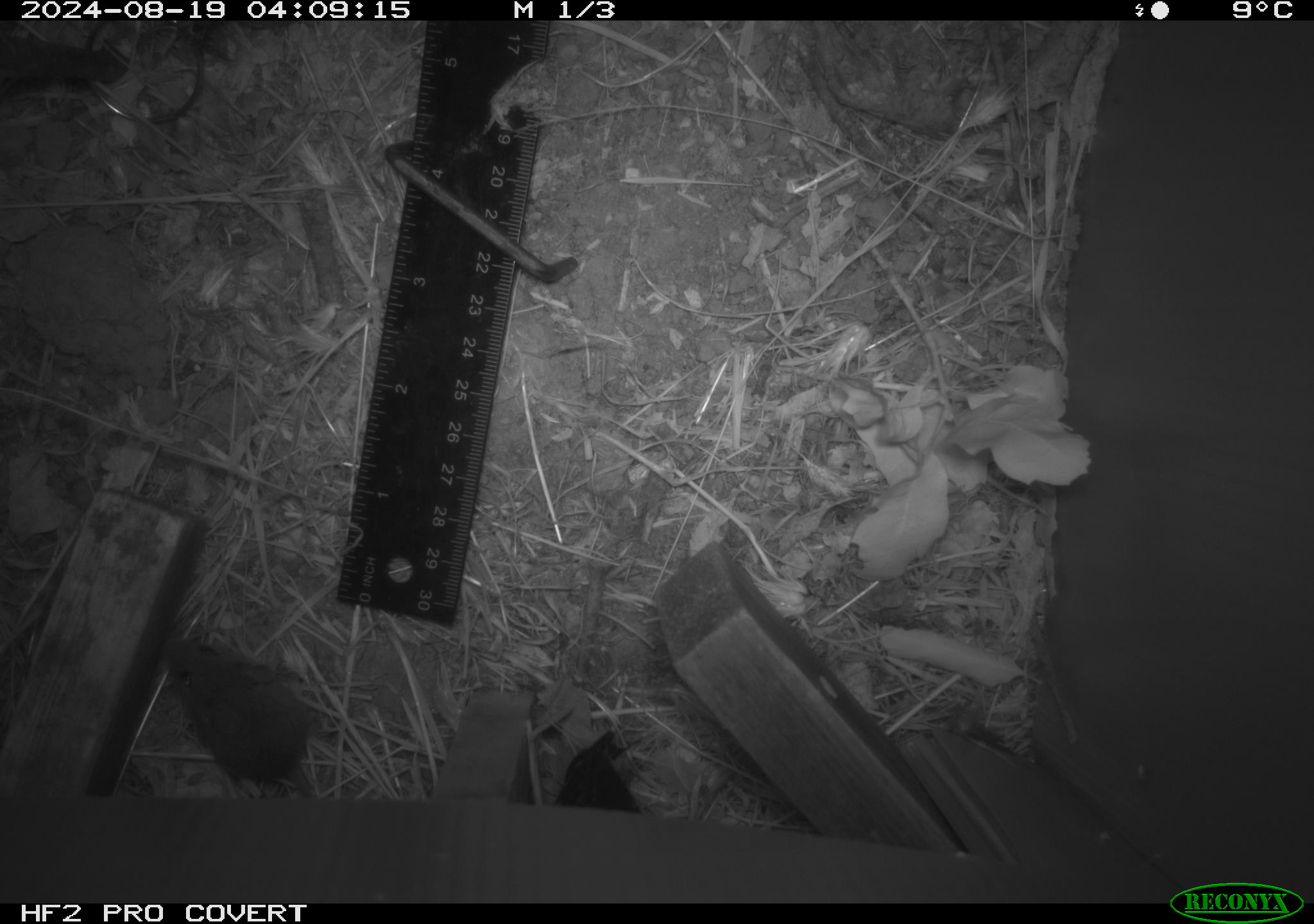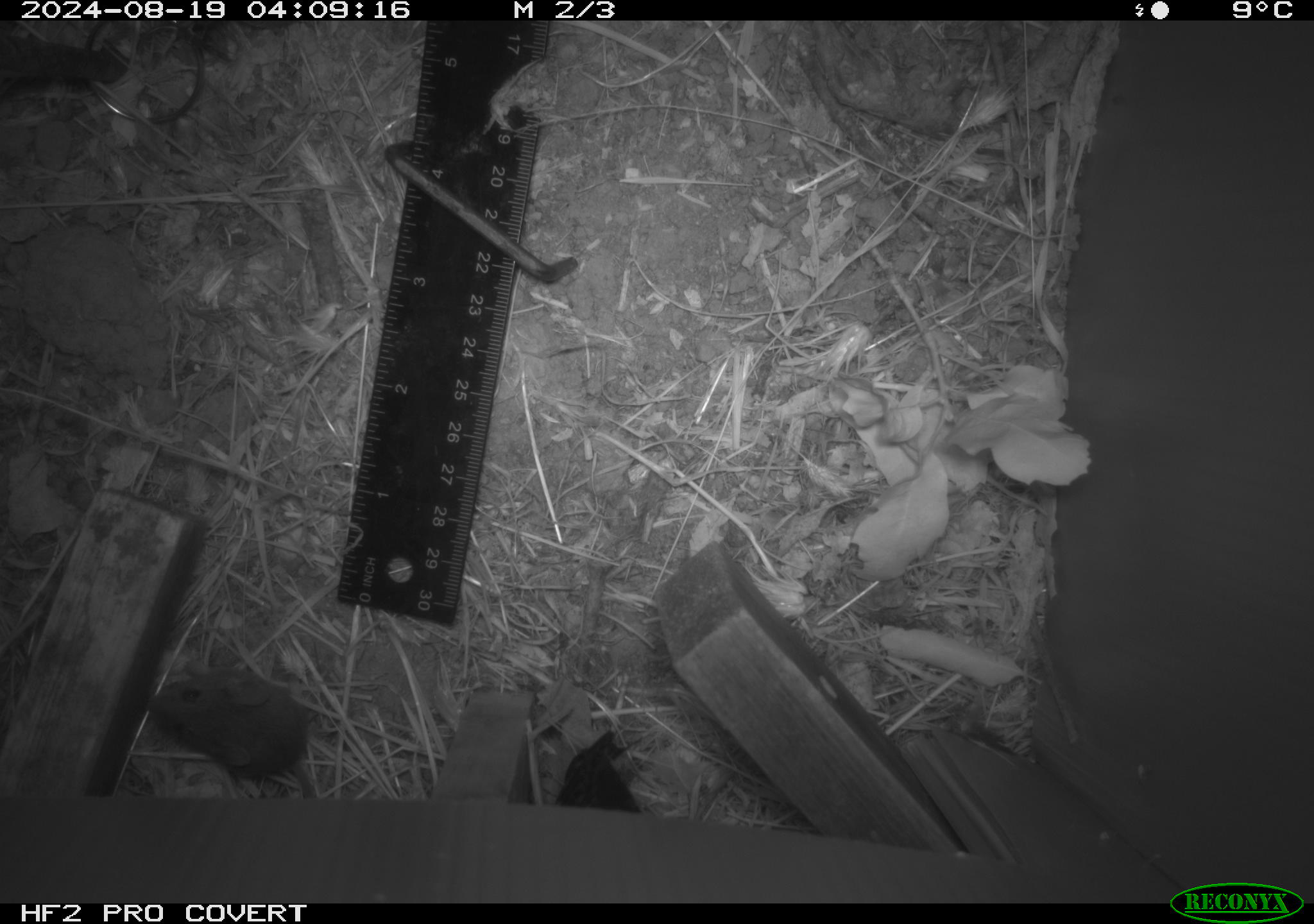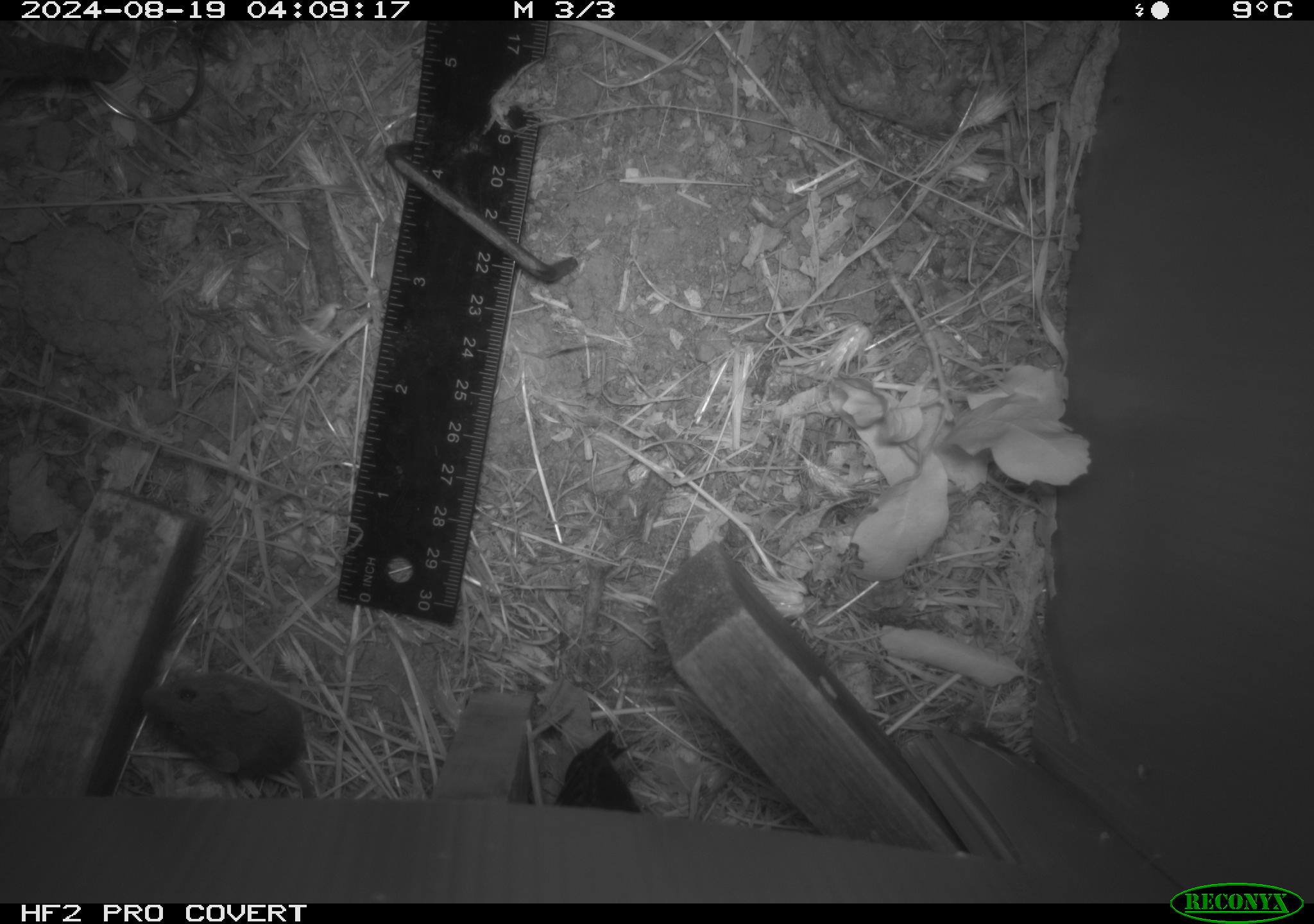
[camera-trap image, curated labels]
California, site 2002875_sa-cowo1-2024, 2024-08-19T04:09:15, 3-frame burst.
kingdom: Animalia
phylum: Chordata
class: Mammalia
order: Rodentia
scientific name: Rodentia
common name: mouse species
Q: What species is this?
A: Mouse species (Rodentia).